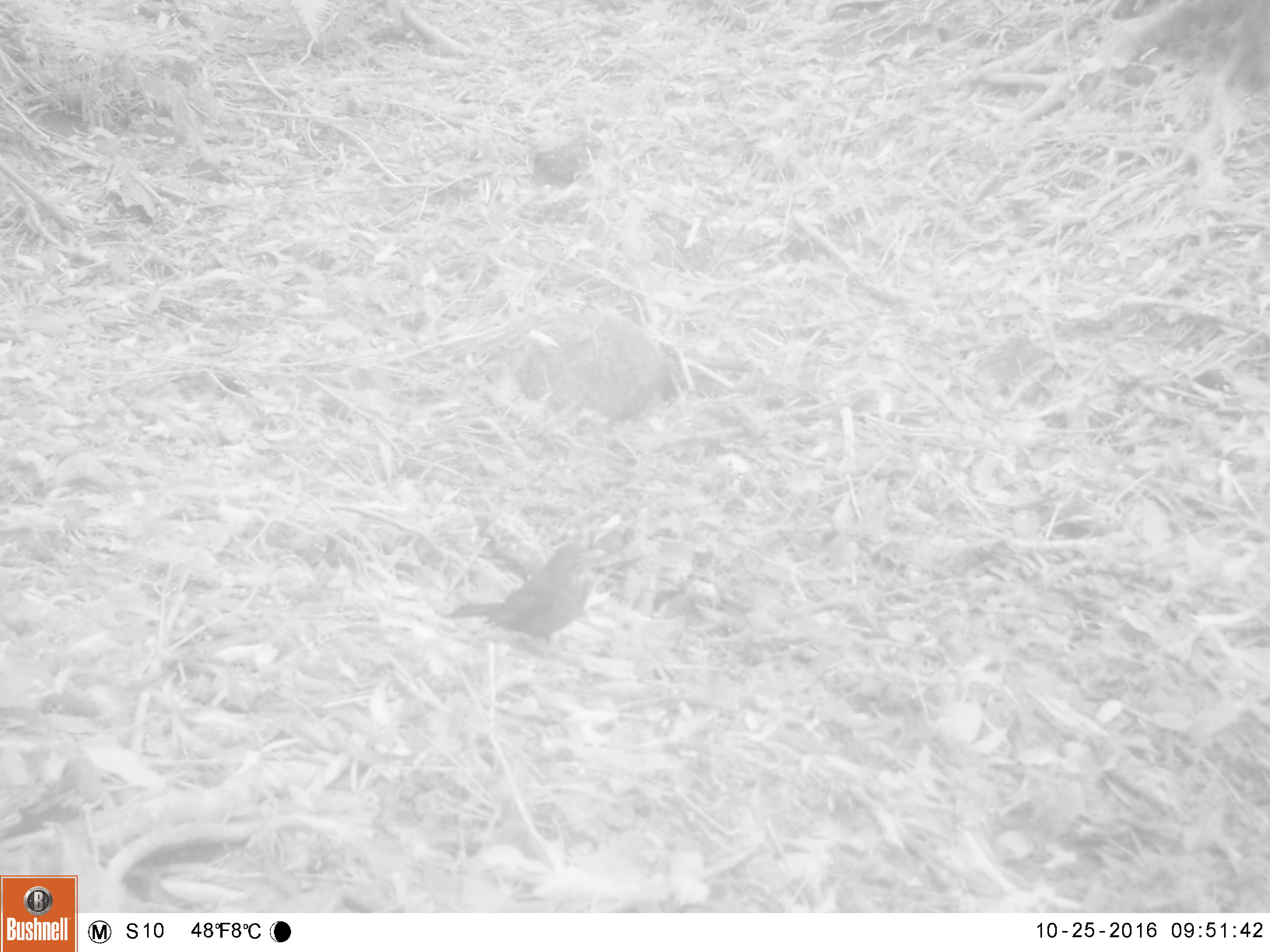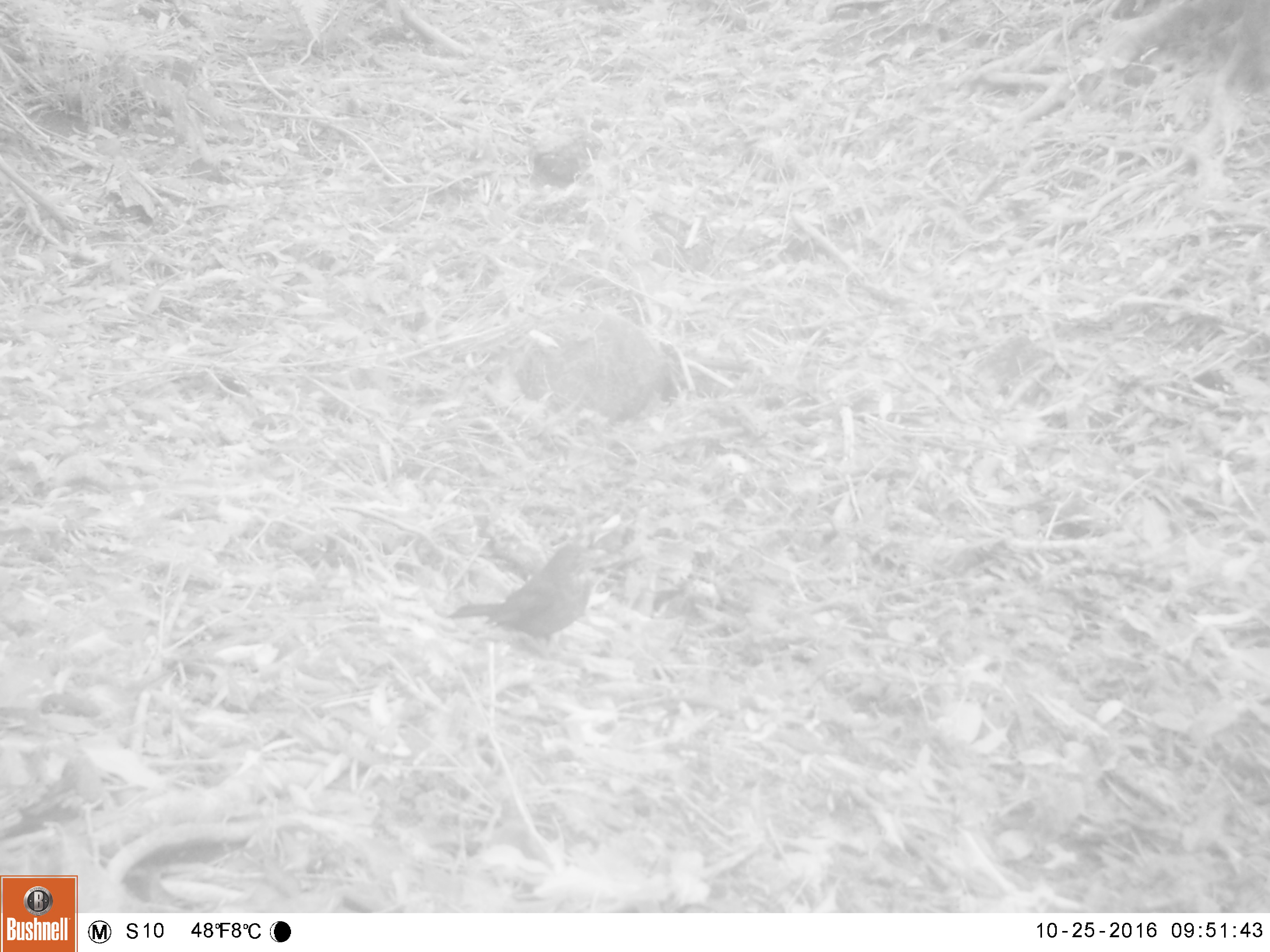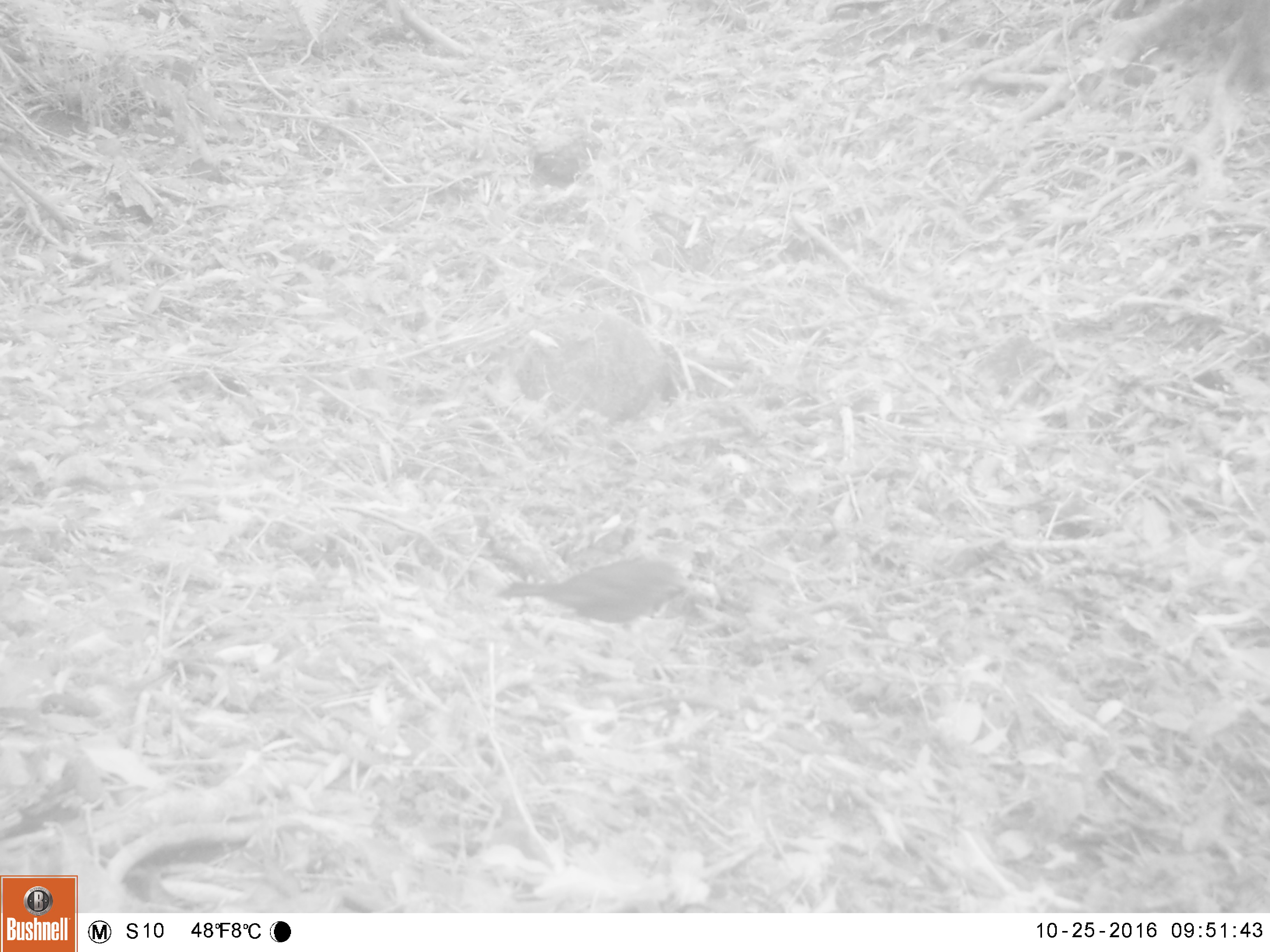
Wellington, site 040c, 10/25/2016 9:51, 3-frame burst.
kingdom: Animalia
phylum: Chordata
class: Aves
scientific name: Aves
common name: bird